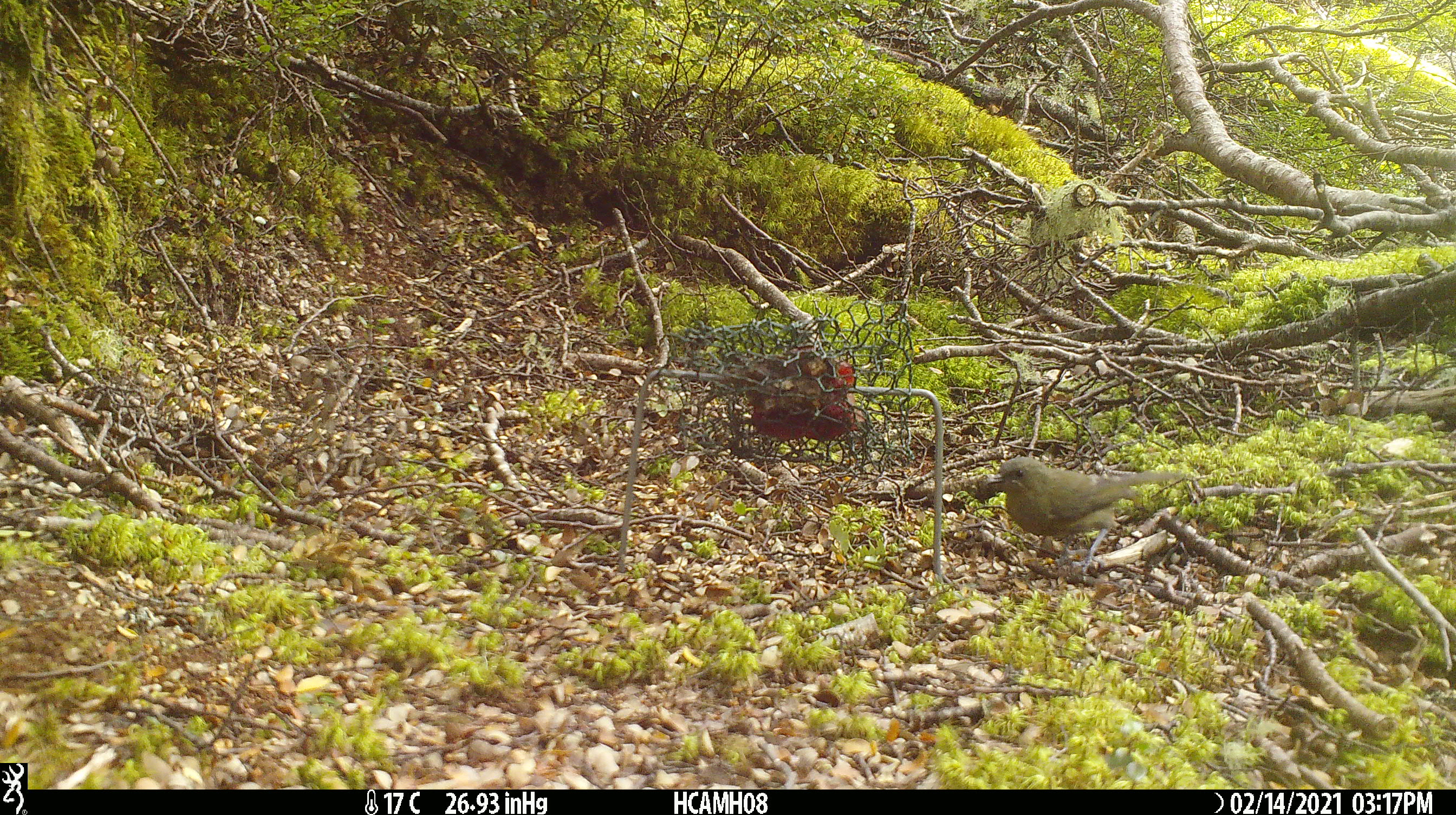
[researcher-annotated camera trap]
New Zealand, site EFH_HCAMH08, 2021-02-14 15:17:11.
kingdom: Animalia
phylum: Chordata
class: Aves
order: Passeriformes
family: Meliphagidae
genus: Anthornis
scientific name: Anthornis melanura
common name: new zealand bellbird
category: bellbird